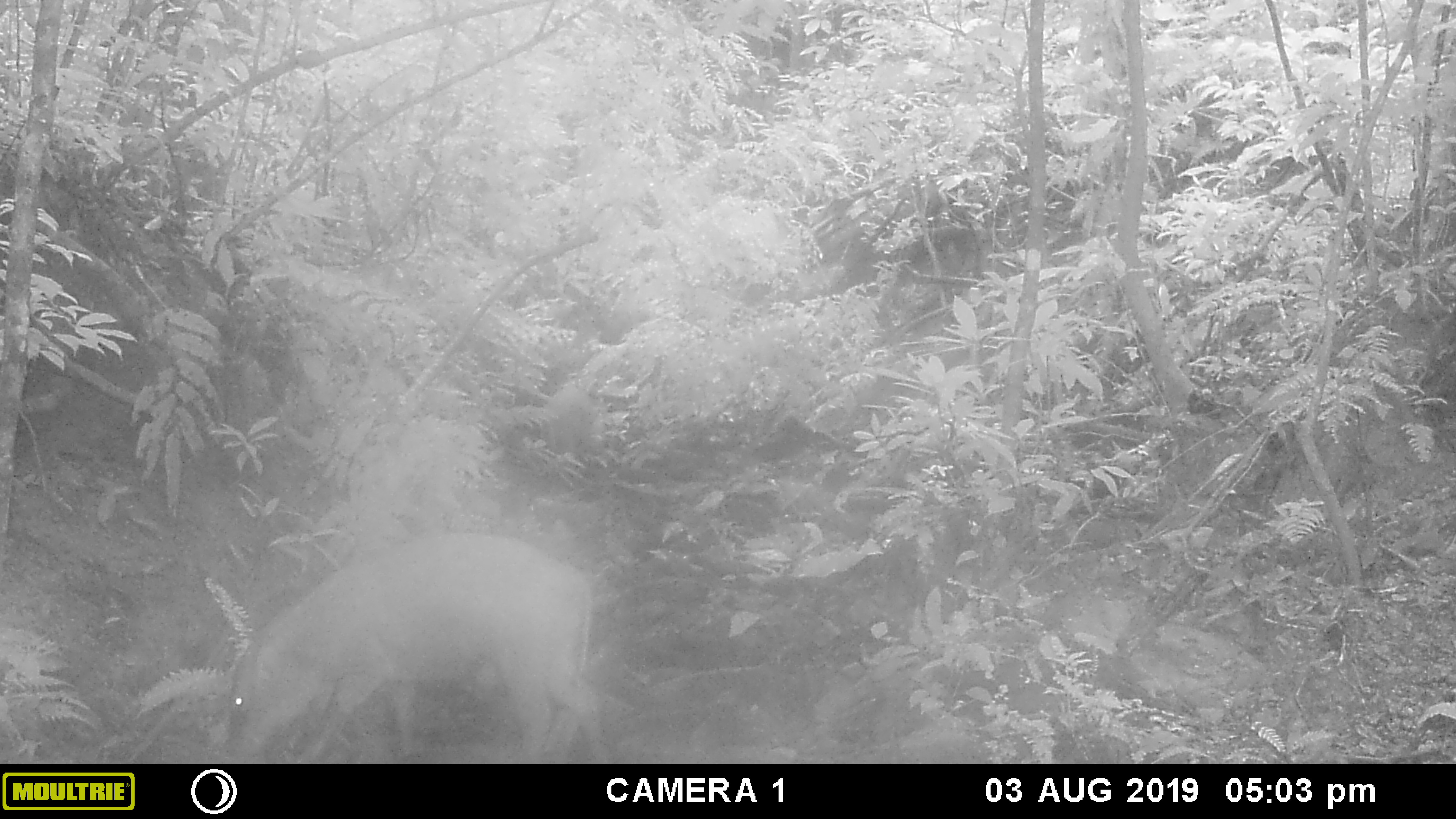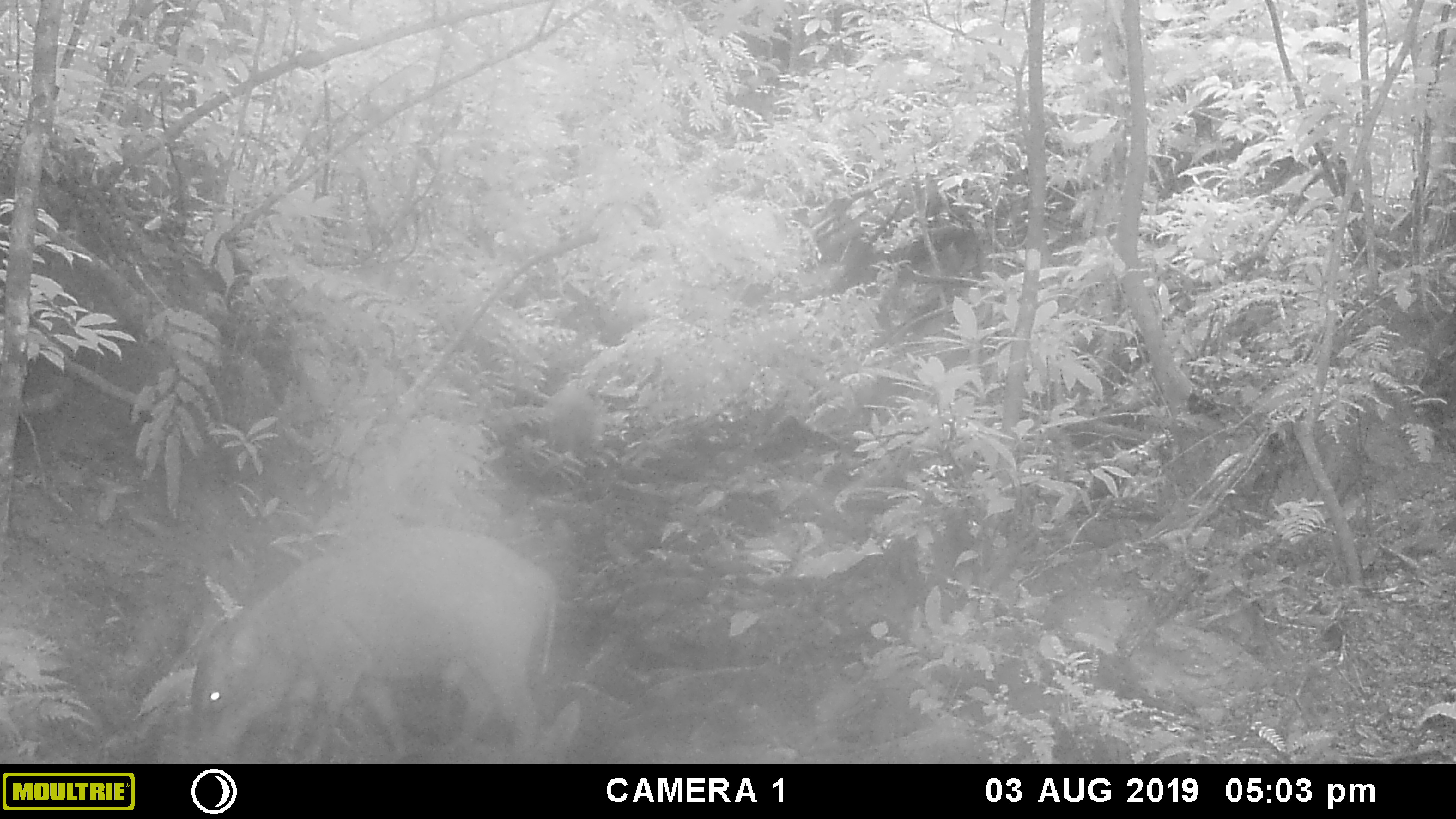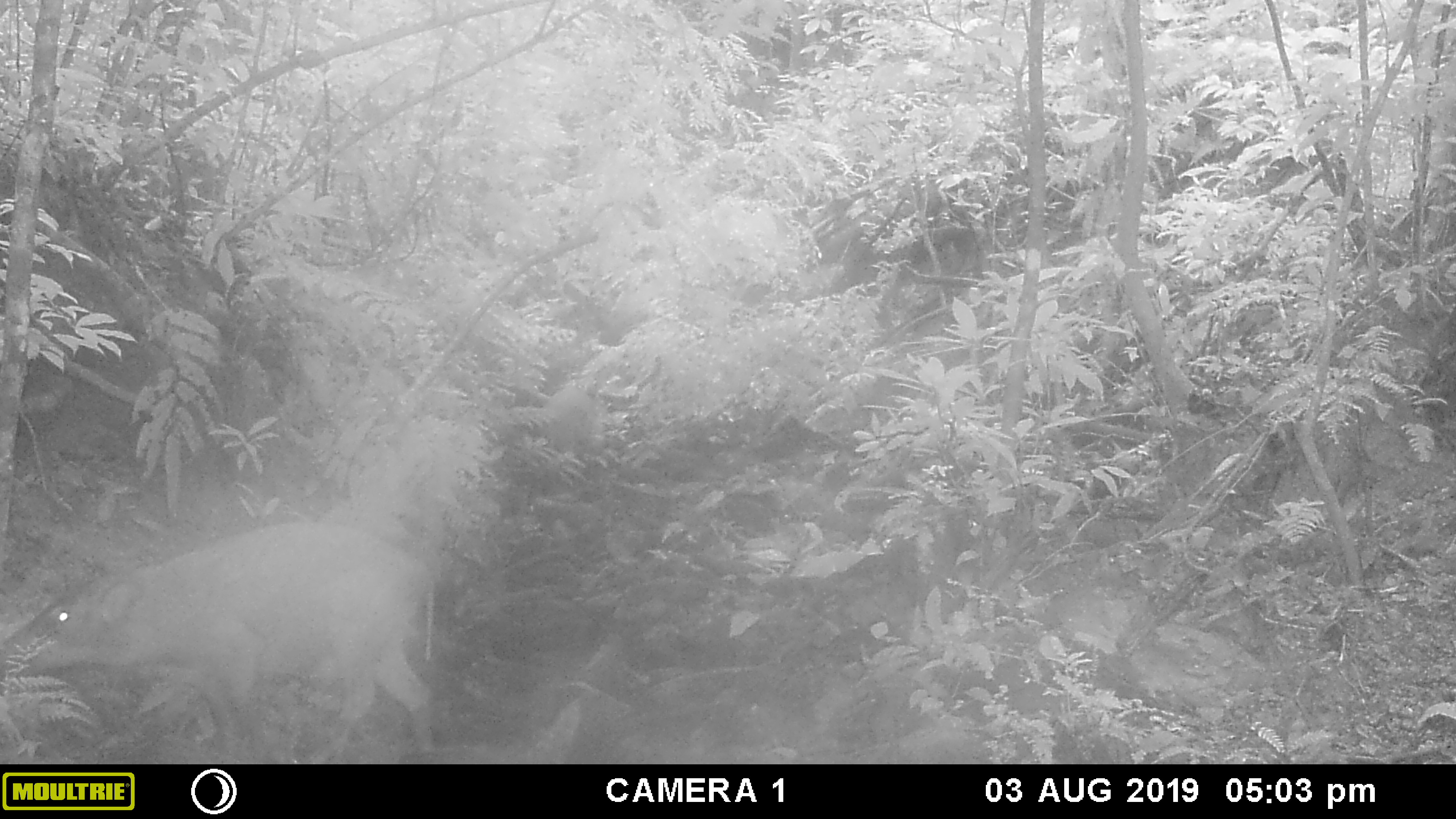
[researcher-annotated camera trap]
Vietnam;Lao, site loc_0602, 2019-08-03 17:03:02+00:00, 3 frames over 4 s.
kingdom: Animalia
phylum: Chordata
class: Mammalia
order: Artiodactyla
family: Suidae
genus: Sus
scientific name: Sus scrofa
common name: eurasian wild pig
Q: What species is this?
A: Eurasian wild pig (Sus scrofa).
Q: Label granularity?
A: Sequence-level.